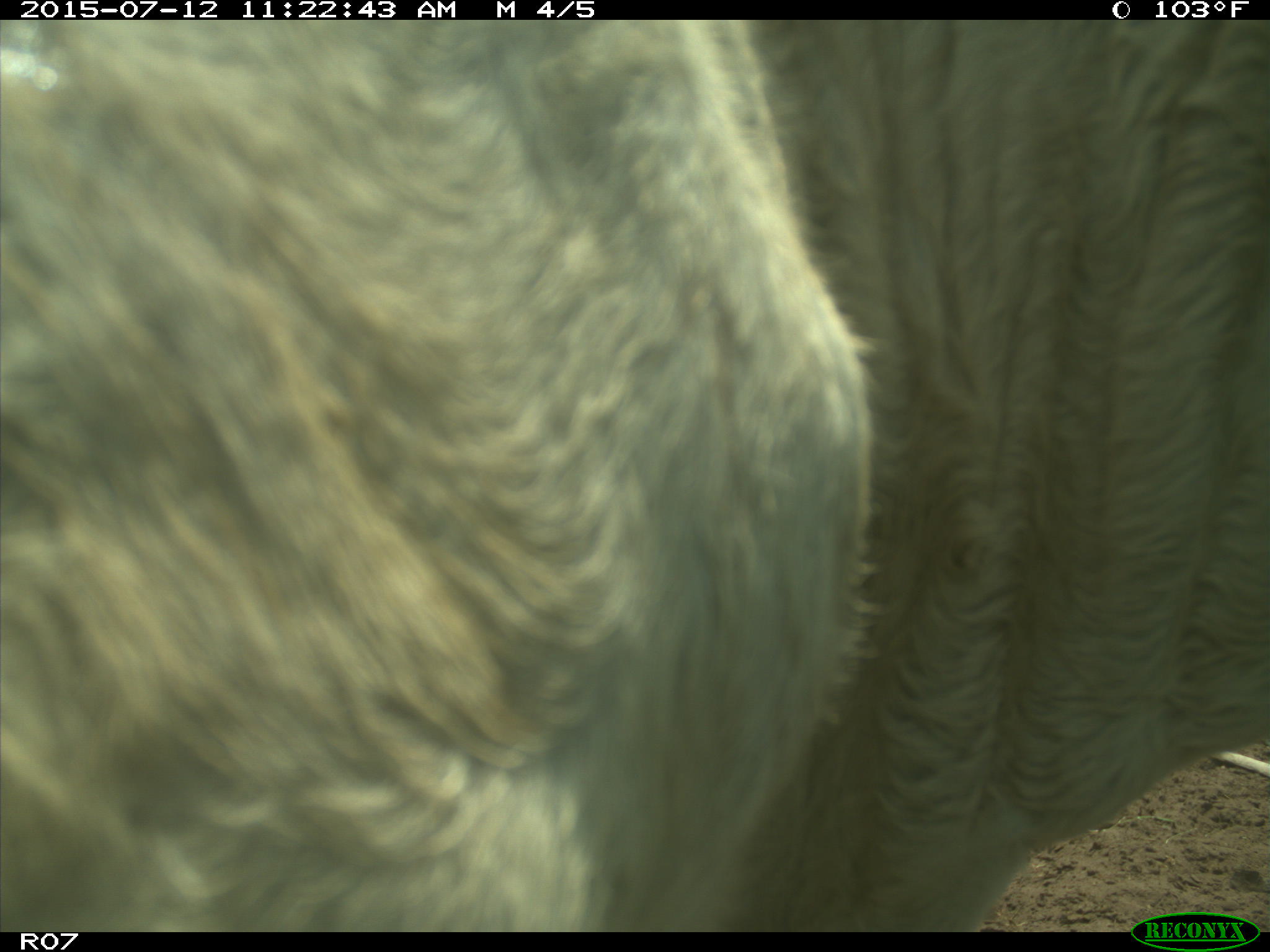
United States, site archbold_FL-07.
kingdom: Animalia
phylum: Chordata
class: Mammalia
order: Artiodactyla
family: Bovidae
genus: Bos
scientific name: Bos taurus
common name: domestic cow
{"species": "Bos taurus (domestic cow)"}